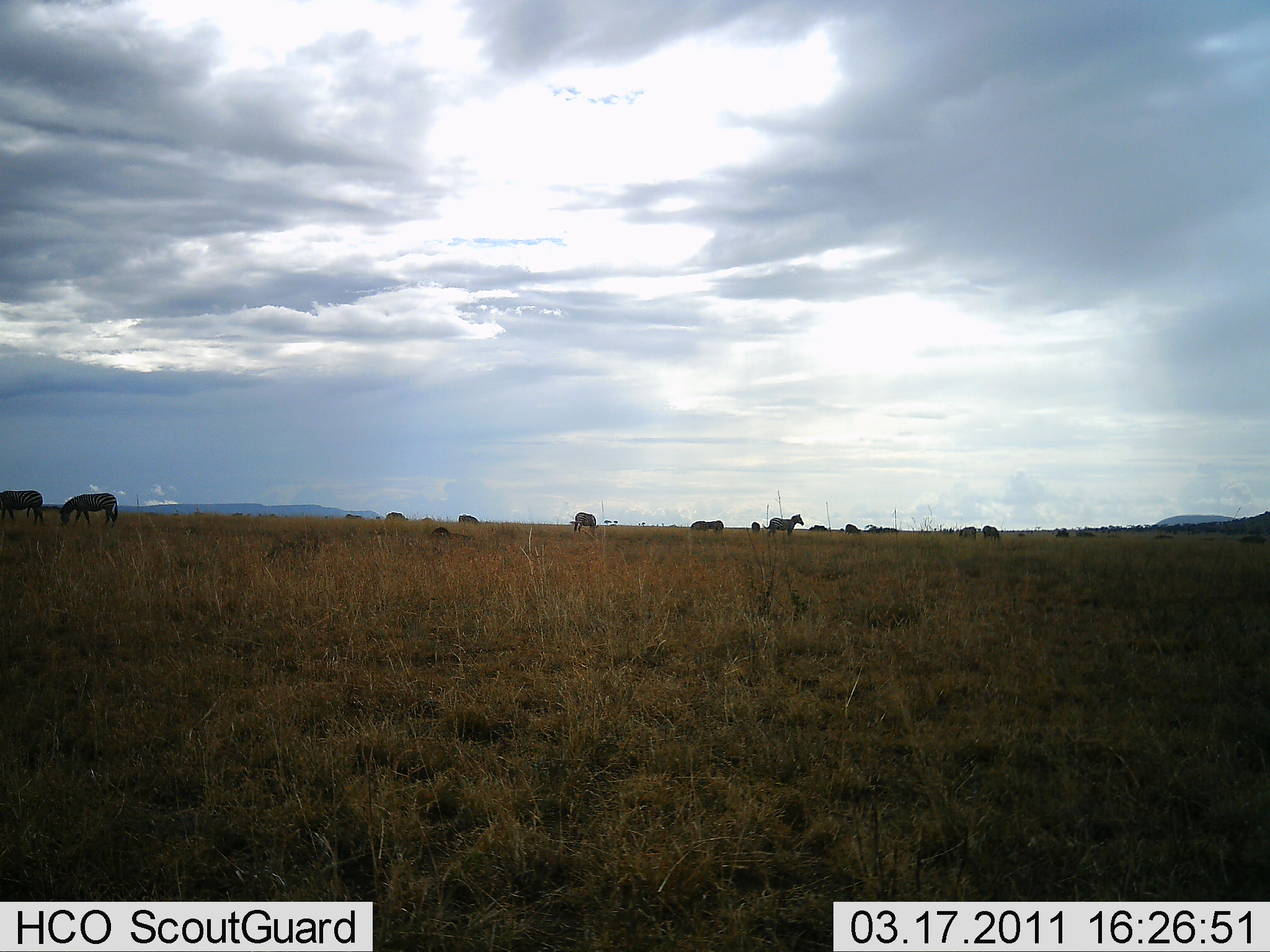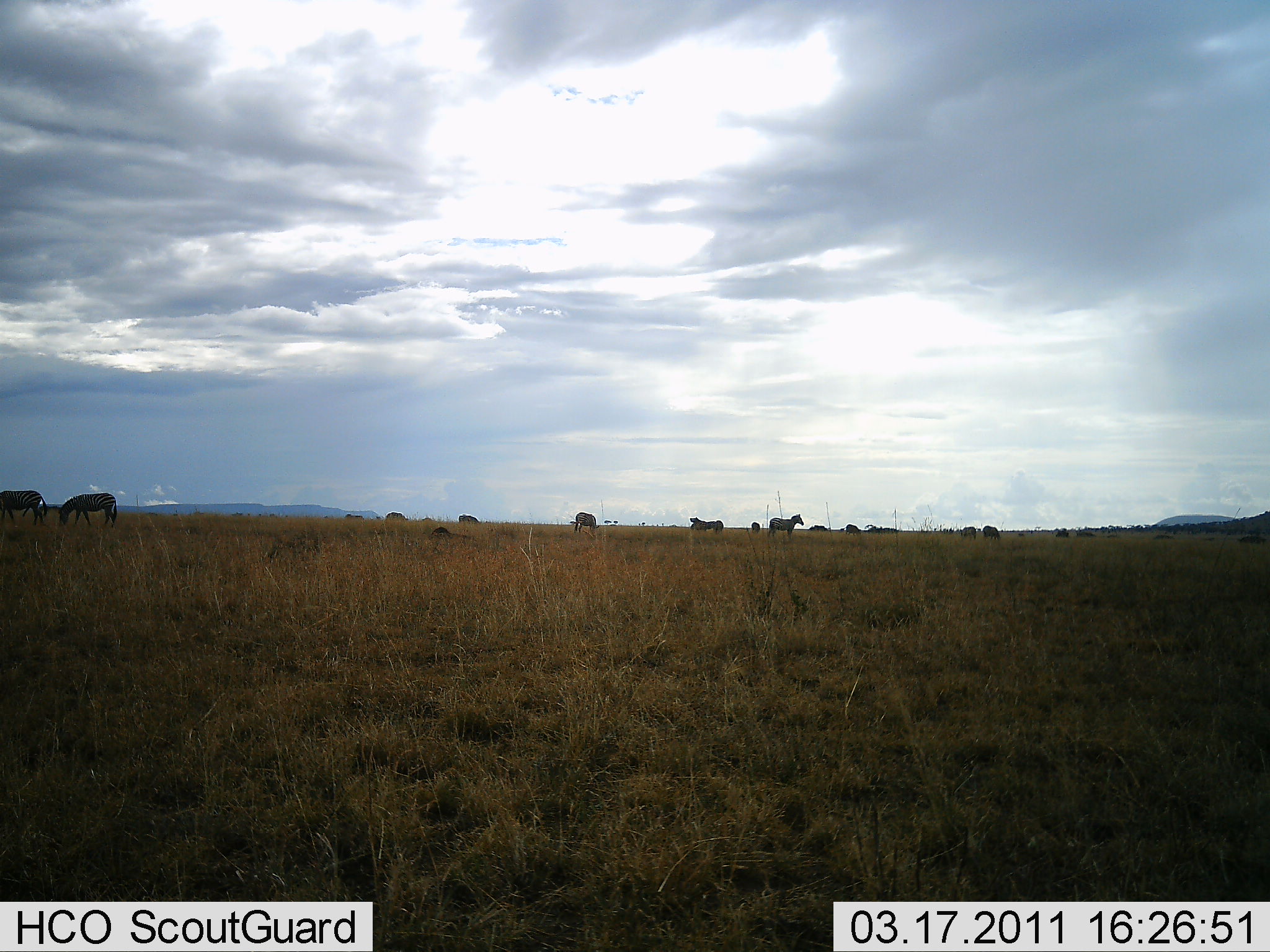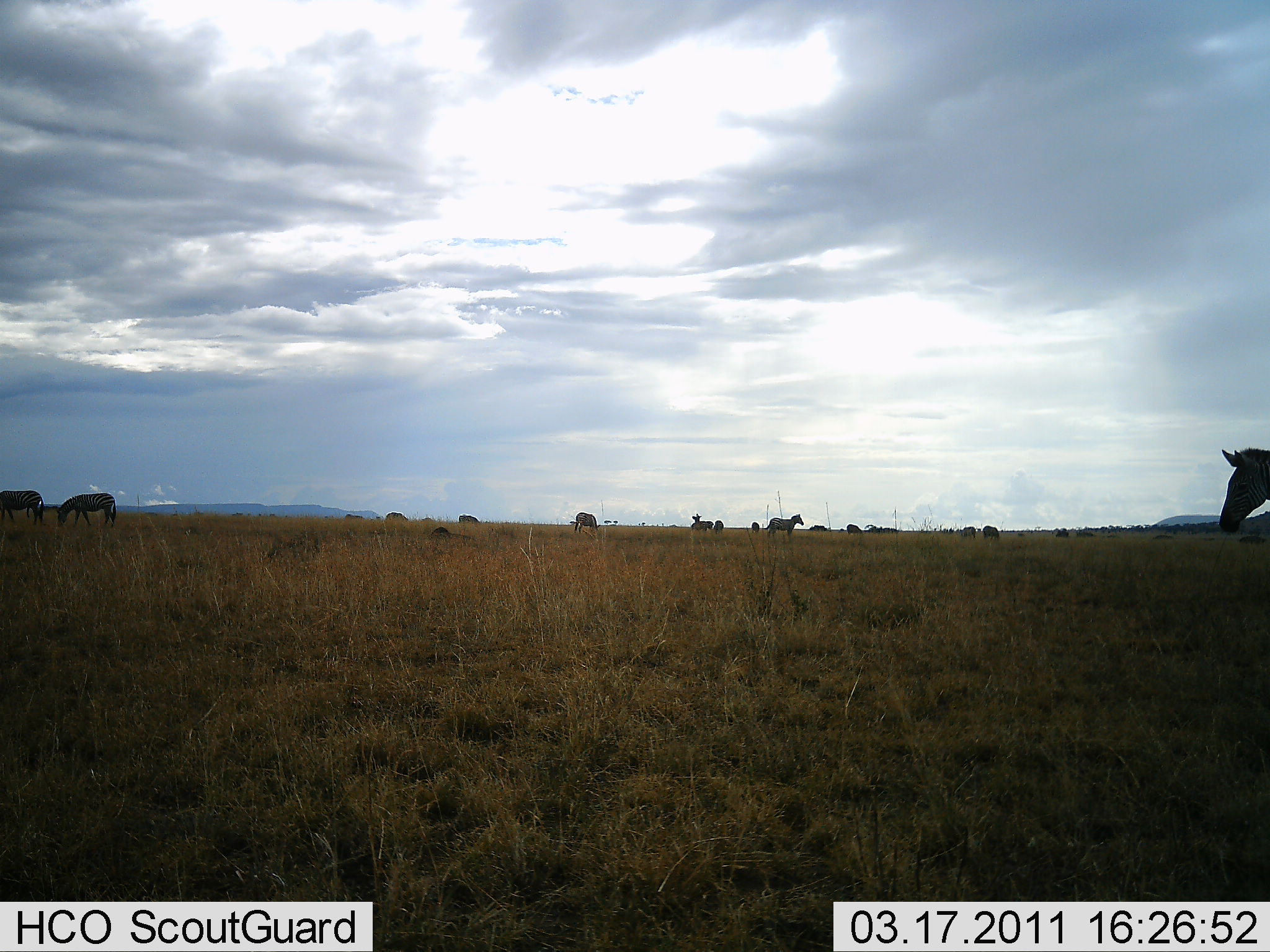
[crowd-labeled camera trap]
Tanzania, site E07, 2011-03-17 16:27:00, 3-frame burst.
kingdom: Animalia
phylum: Chordata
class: Mammalia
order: Perissodactyla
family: Equidae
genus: Equus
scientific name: Equus quagga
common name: plains zebra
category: zebra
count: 11-50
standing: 67%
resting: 8%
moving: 67%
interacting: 0%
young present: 0%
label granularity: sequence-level